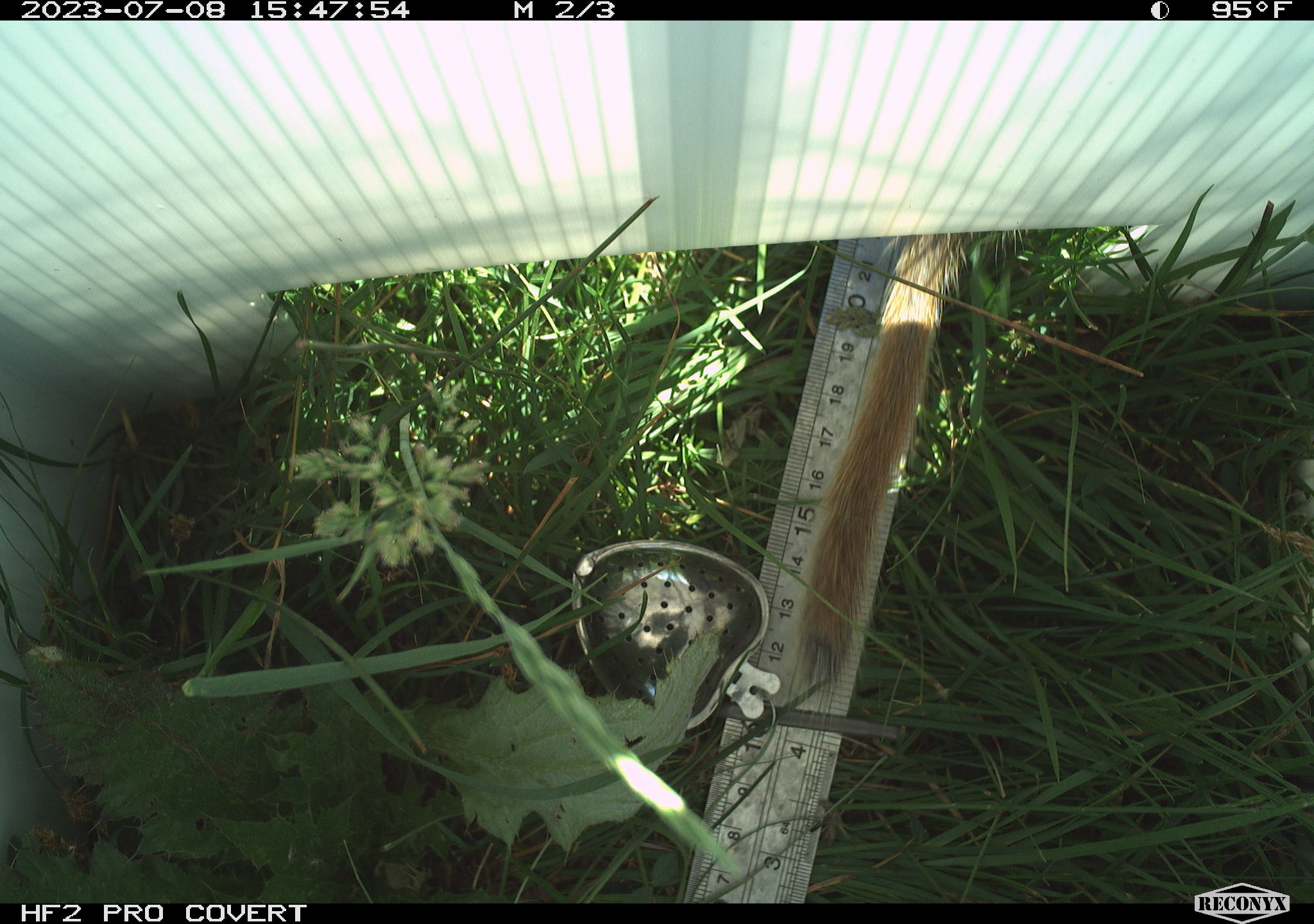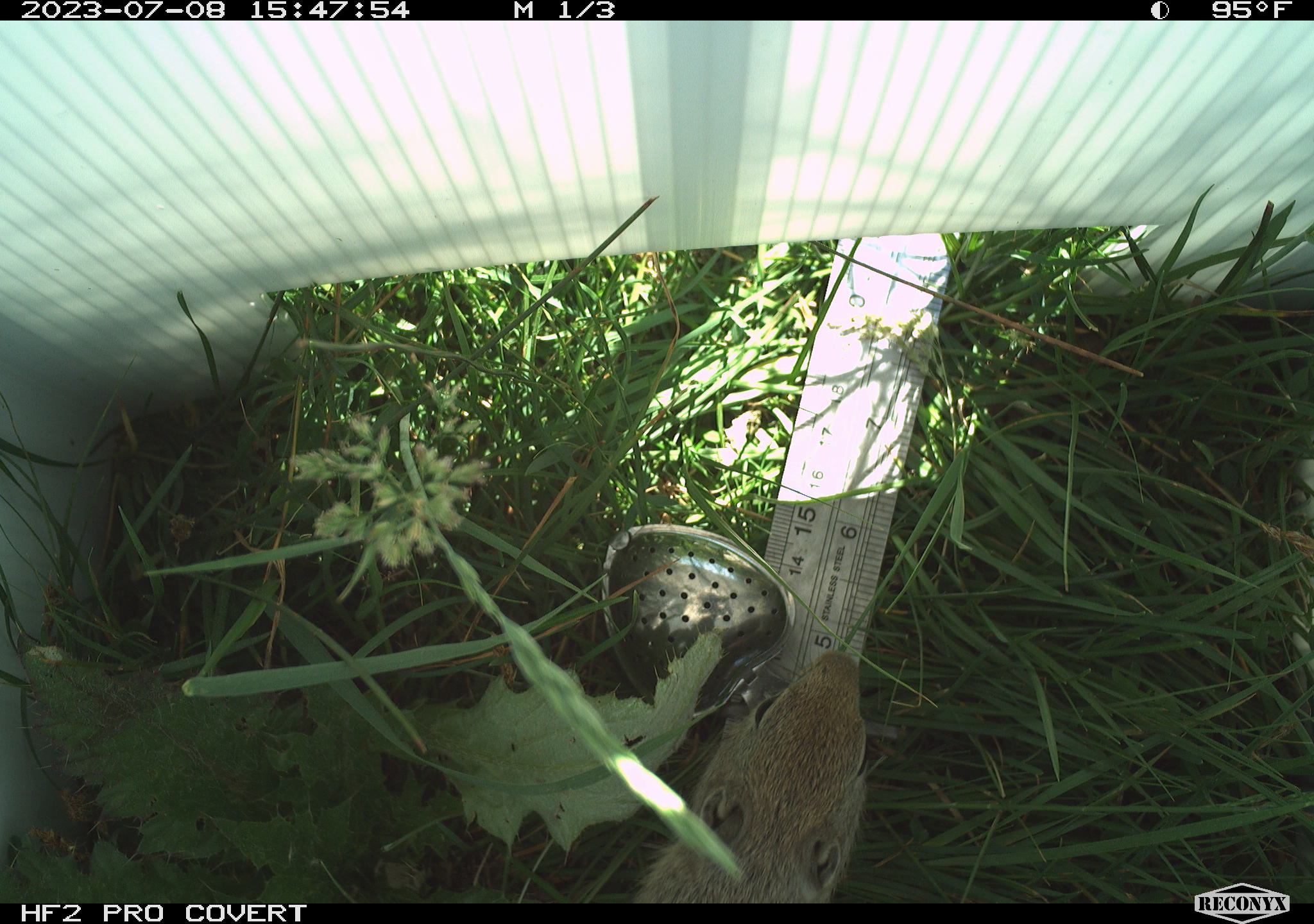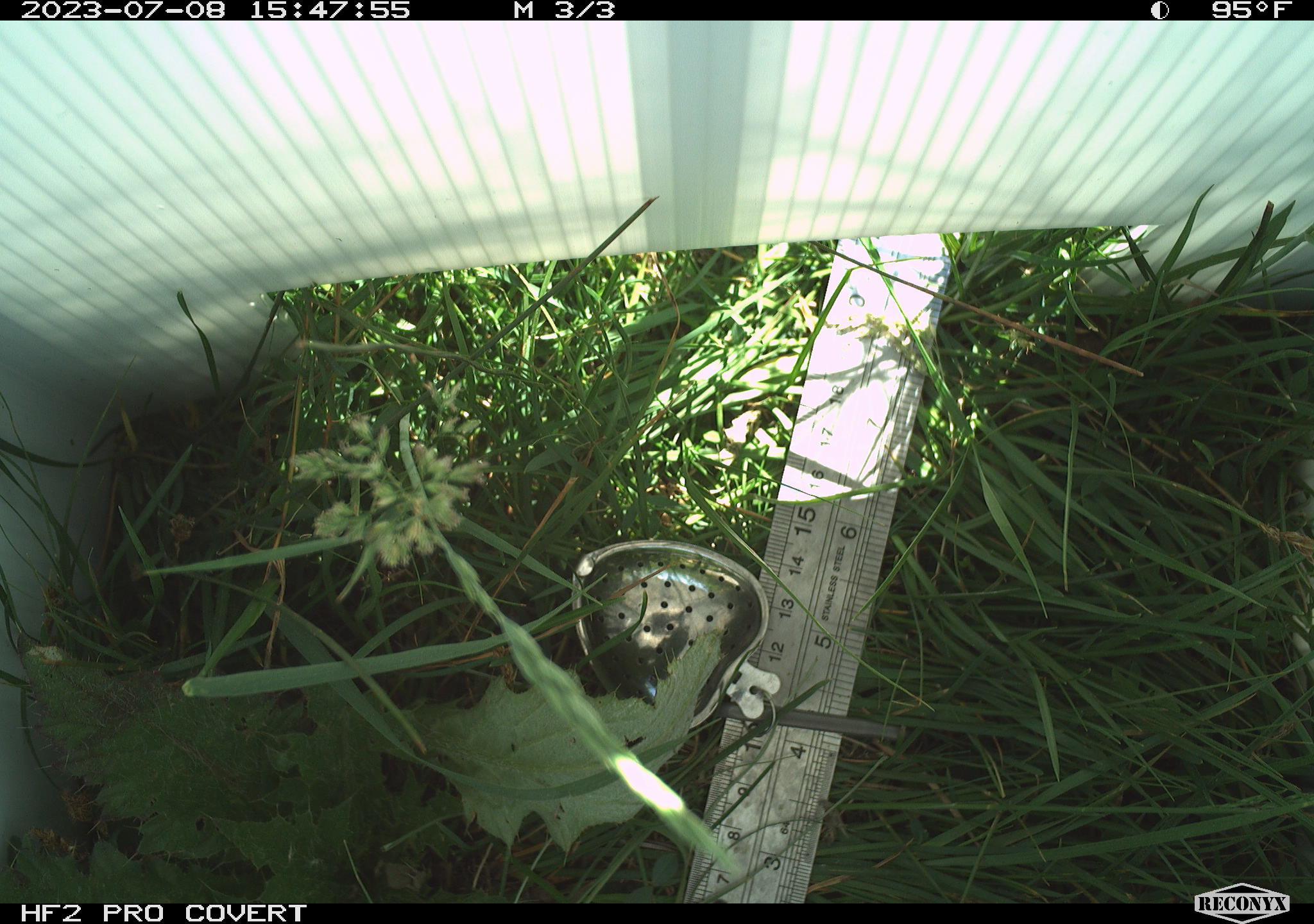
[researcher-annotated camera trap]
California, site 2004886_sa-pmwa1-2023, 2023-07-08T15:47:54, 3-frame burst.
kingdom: Animalia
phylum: Chordata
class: Mammalia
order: Rodentia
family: Sciuridae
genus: Urocitellus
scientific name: Urocitellus beldingi beldingi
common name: belding's ground squirrel